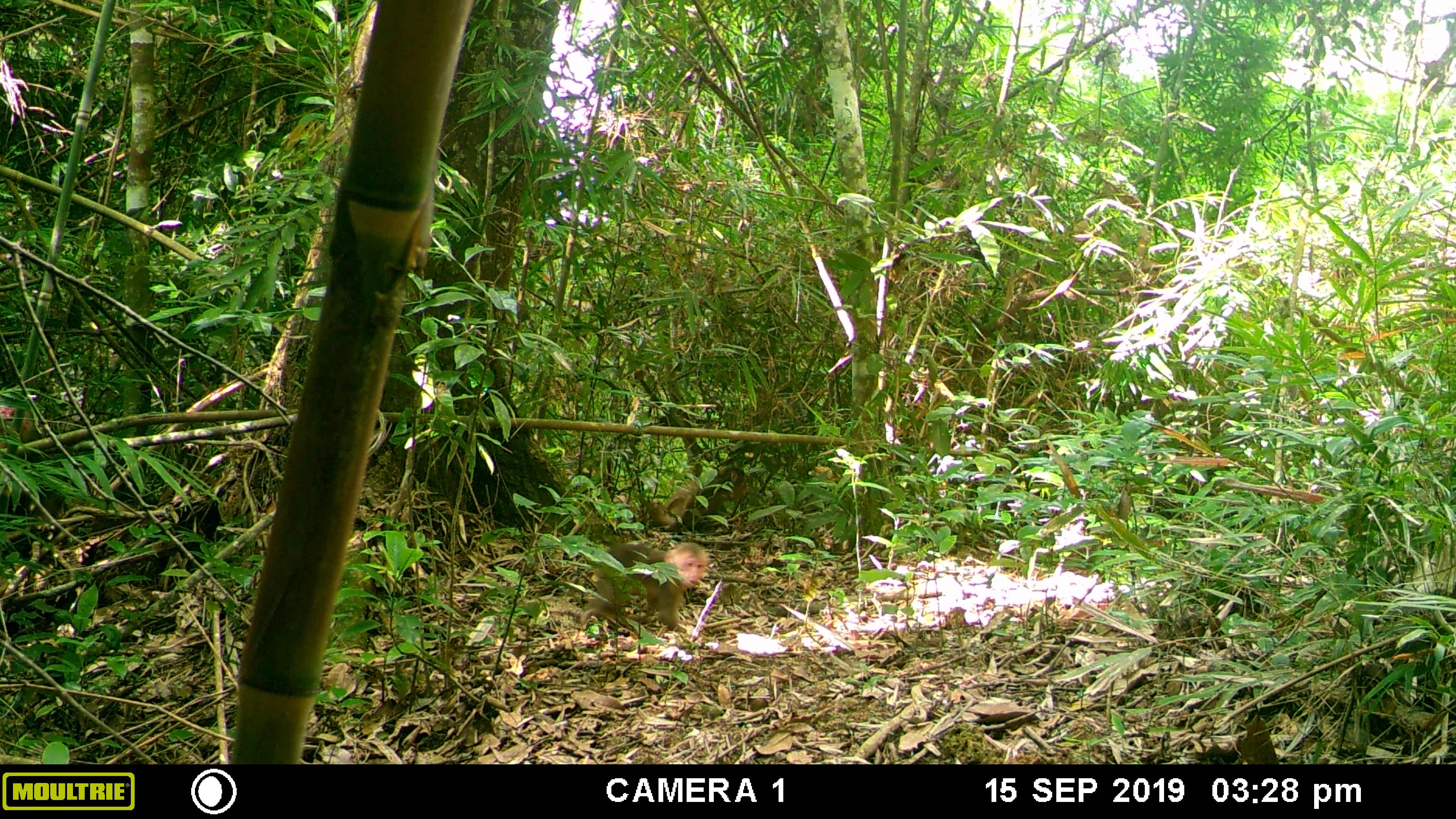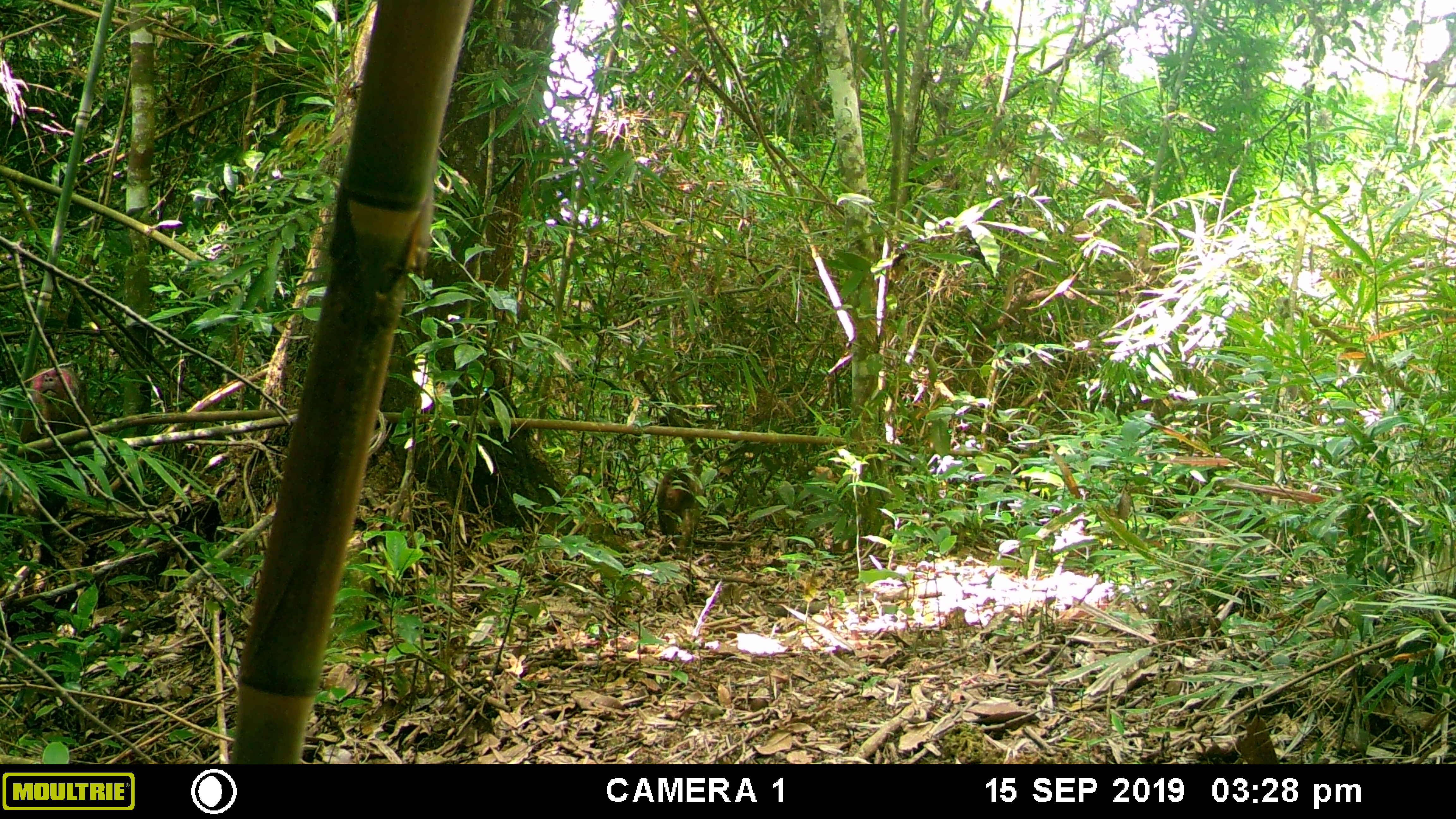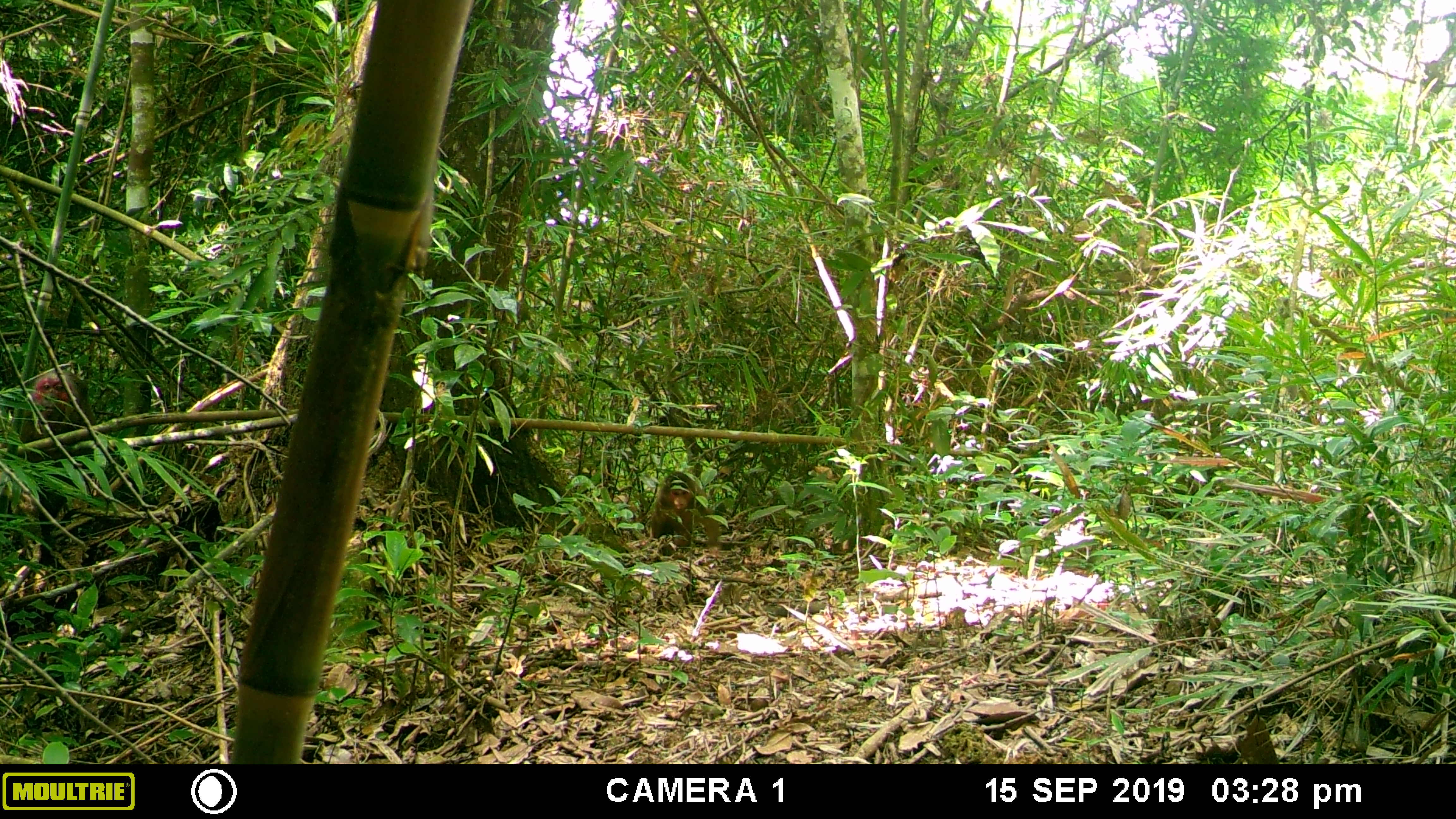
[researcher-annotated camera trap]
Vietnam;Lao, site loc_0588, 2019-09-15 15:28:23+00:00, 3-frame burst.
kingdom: Animalia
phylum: Chordata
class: Mammalia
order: Primates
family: Cercopithecidae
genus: Macaca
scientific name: Macaca arctoides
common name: stump-tailed macaque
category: stump tailed macaque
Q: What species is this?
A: Stump tailed macaque (stump-tailed macaque) (Macaca arctoides).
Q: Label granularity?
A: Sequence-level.